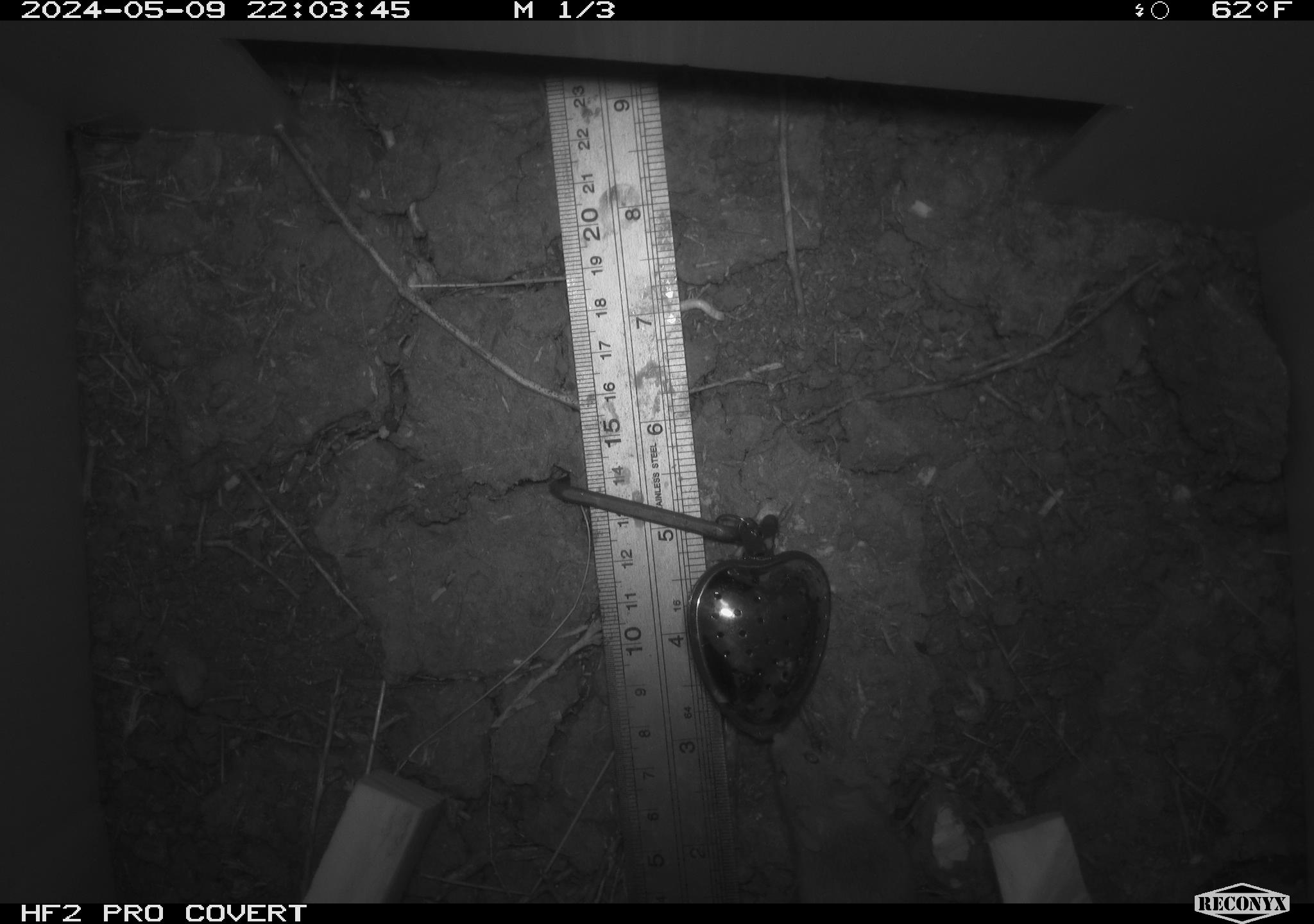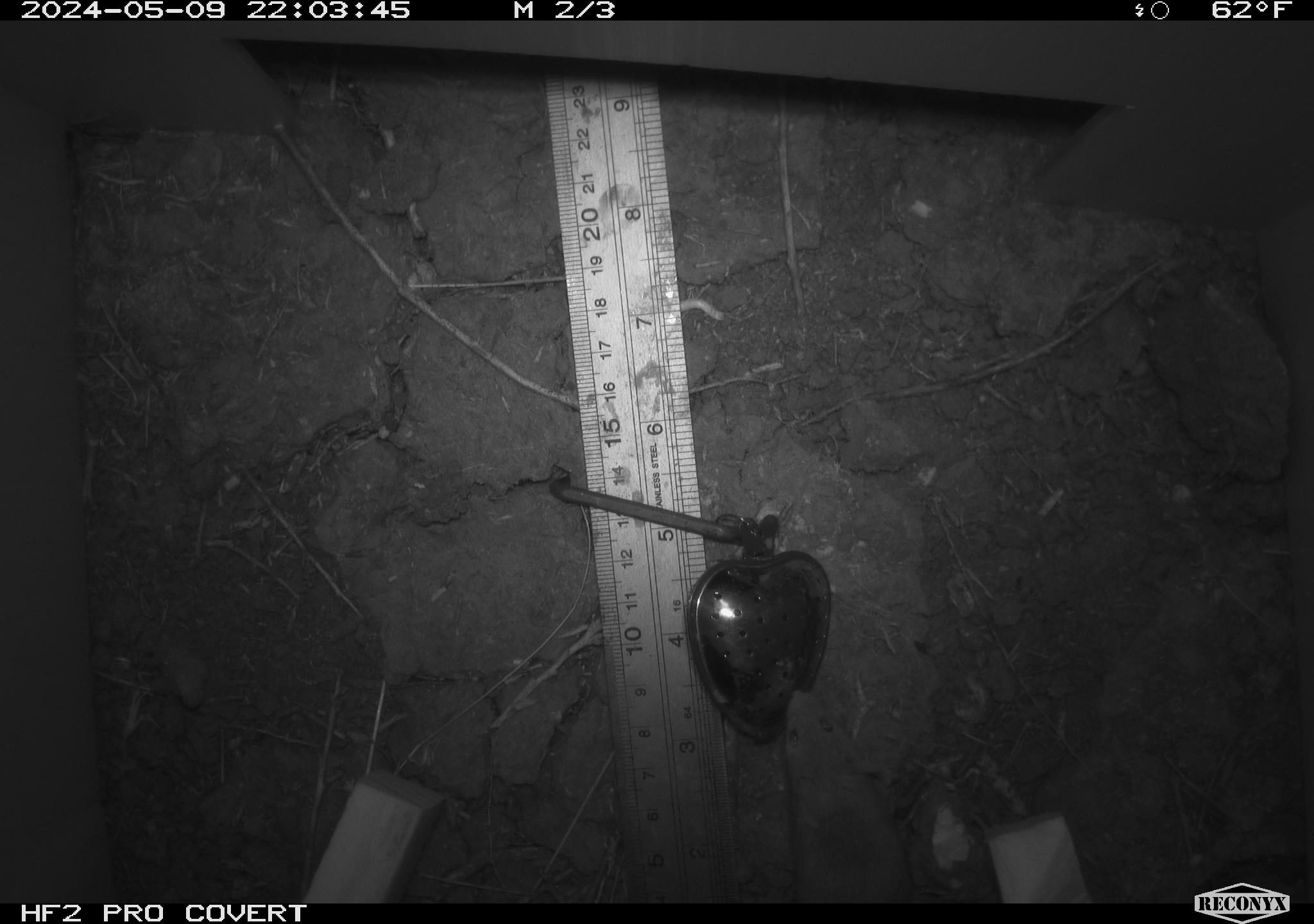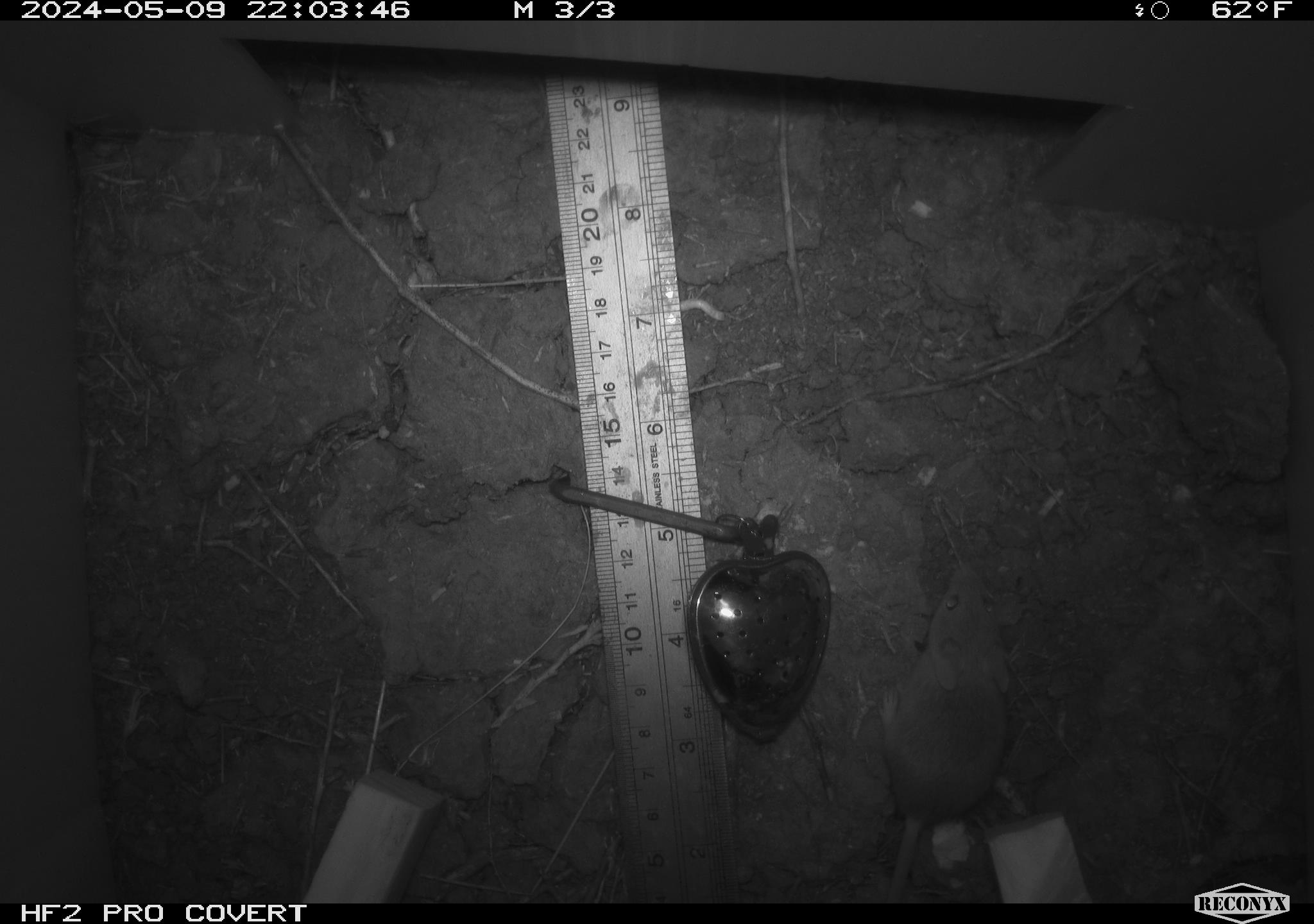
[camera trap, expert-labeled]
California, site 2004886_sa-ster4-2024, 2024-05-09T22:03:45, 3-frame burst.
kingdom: Animalia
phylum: Chordata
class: Mammalia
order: Rodentia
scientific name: Rodentia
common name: mouse species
Mouse species (Rodentia).